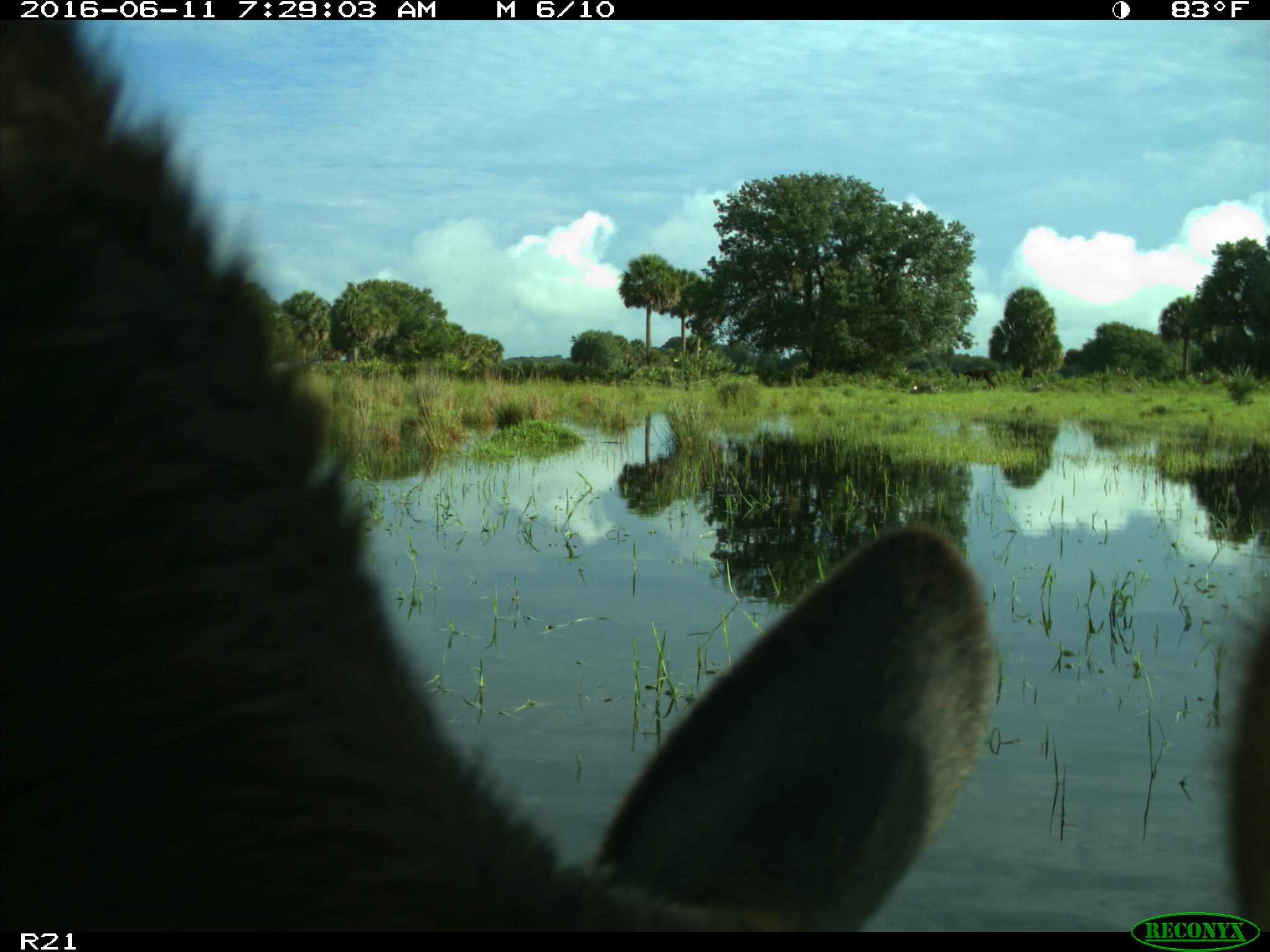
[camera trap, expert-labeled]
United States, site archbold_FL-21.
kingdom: Animalia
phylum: Chordata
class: Mammalia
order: Artiodactyla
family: Bovidae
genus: Bos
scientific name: Bos taurus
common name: domestic cow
Bos taurus (domestic cow).